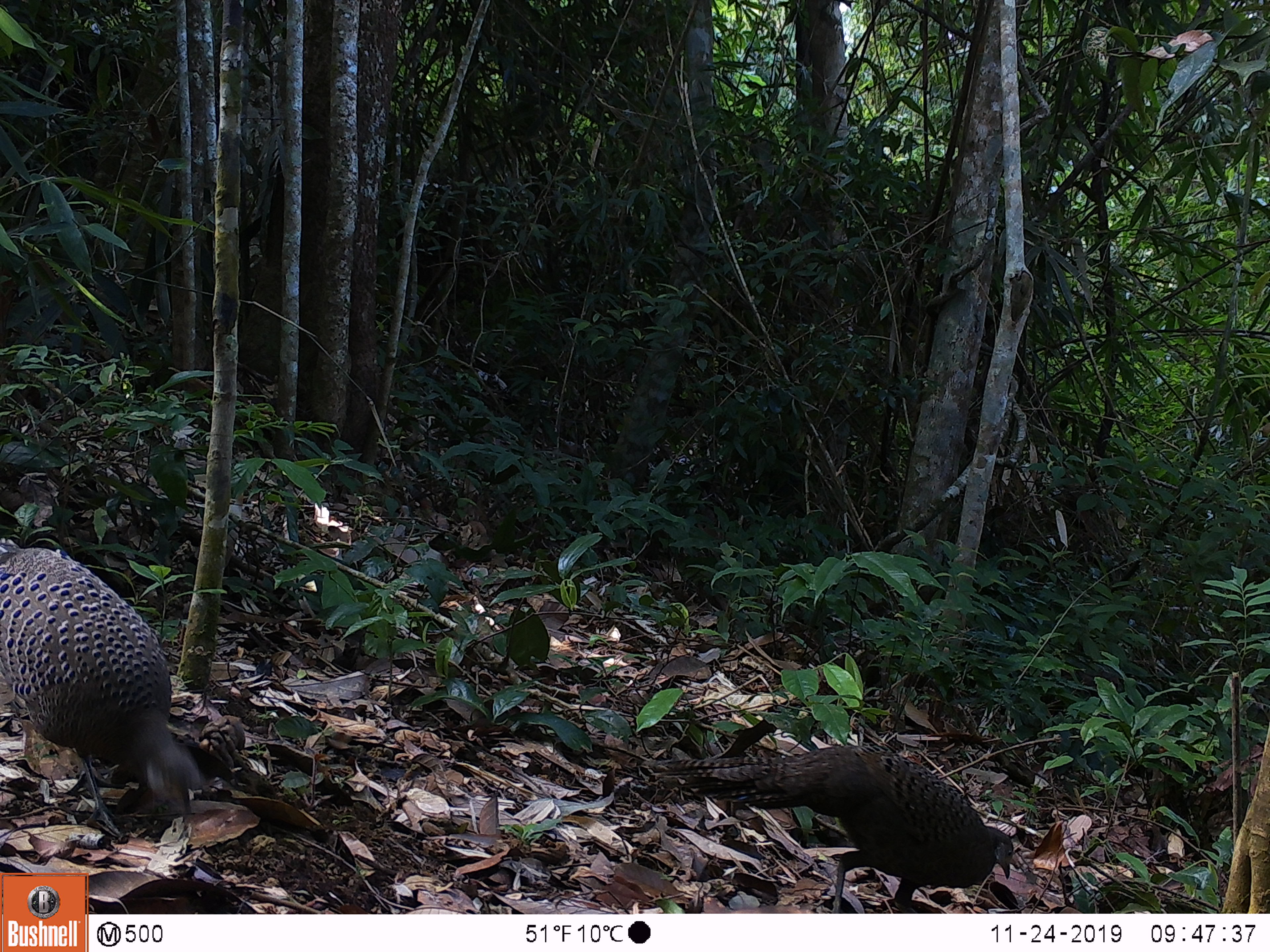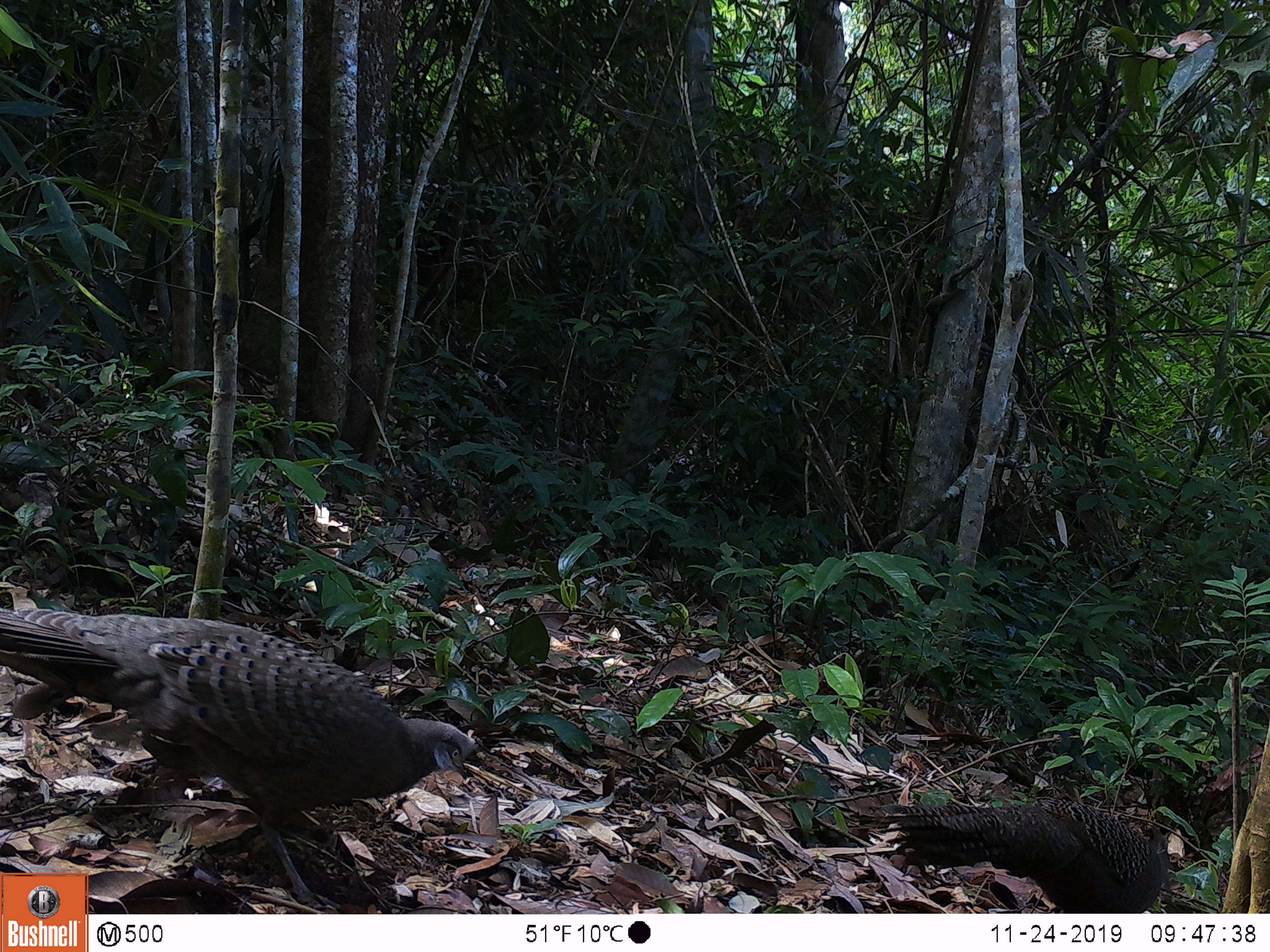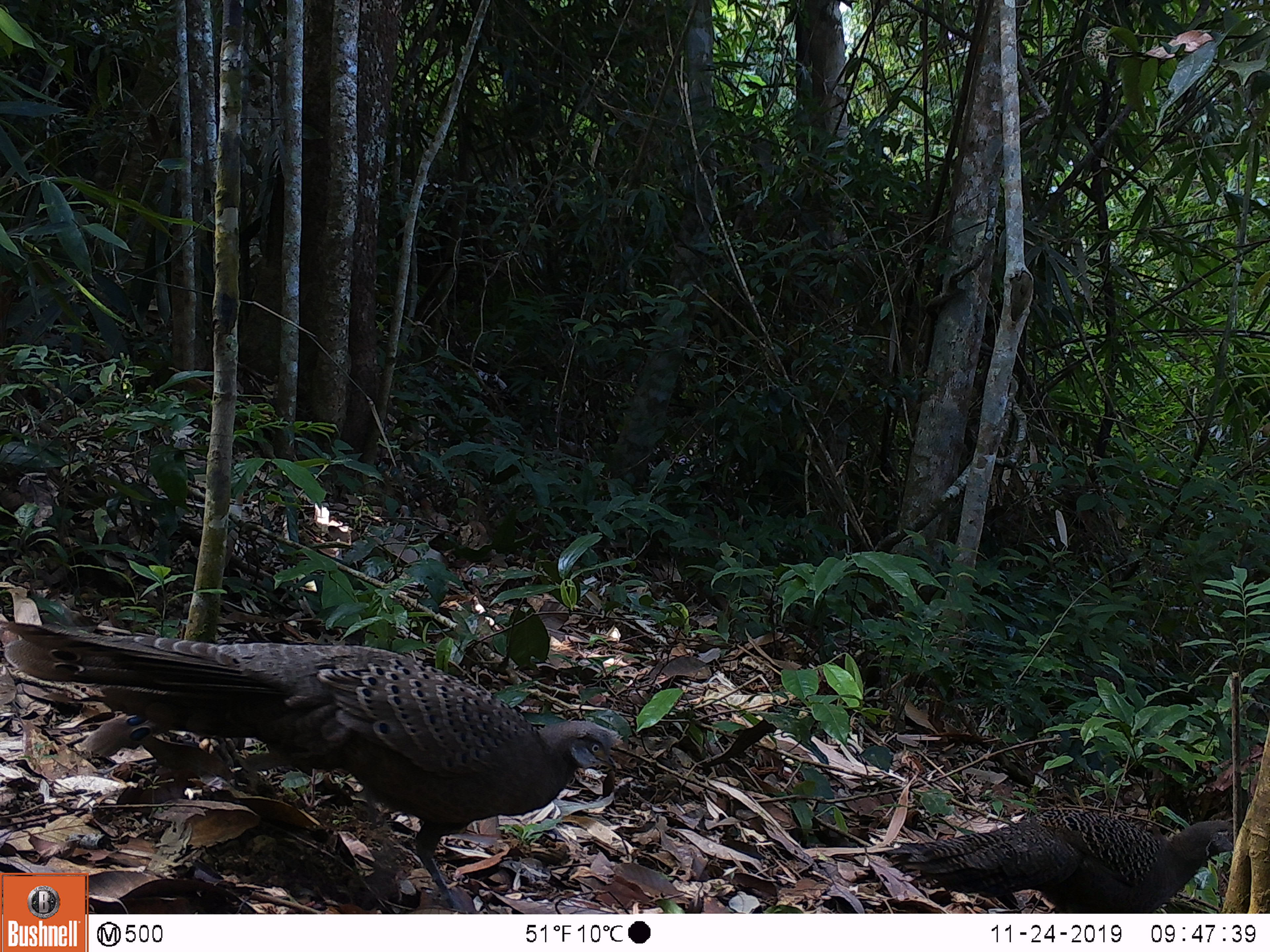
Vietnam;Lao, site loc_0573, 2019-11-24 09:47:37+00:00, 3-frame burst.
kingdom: Animalia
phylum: Chordata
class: Aves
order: Galliformes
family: Phasianidae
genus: Polyplectron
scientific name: Polyplectron bicalcaratum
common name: gray peacock-pheasant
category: grey peacock pheasant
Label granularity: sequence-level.